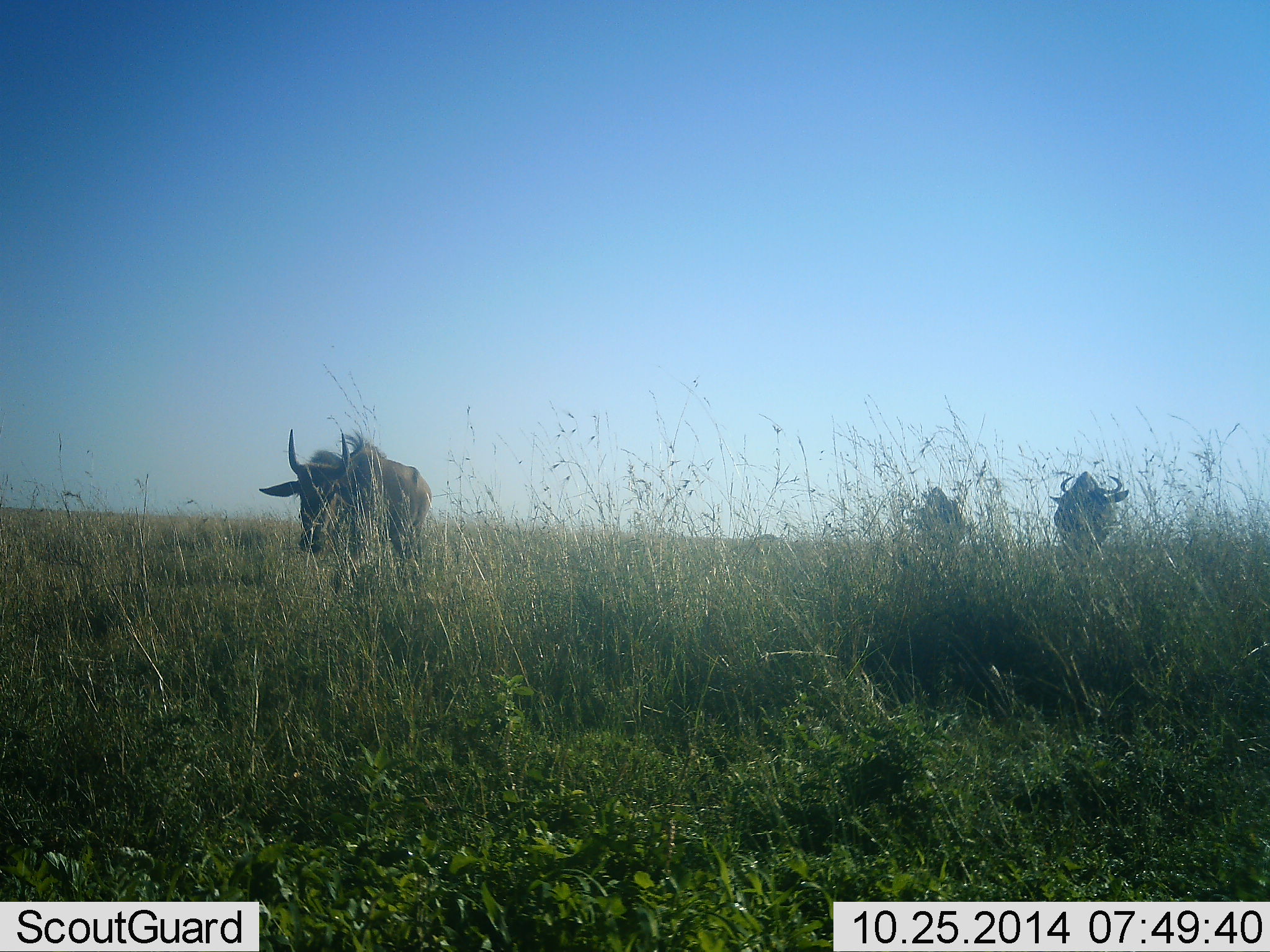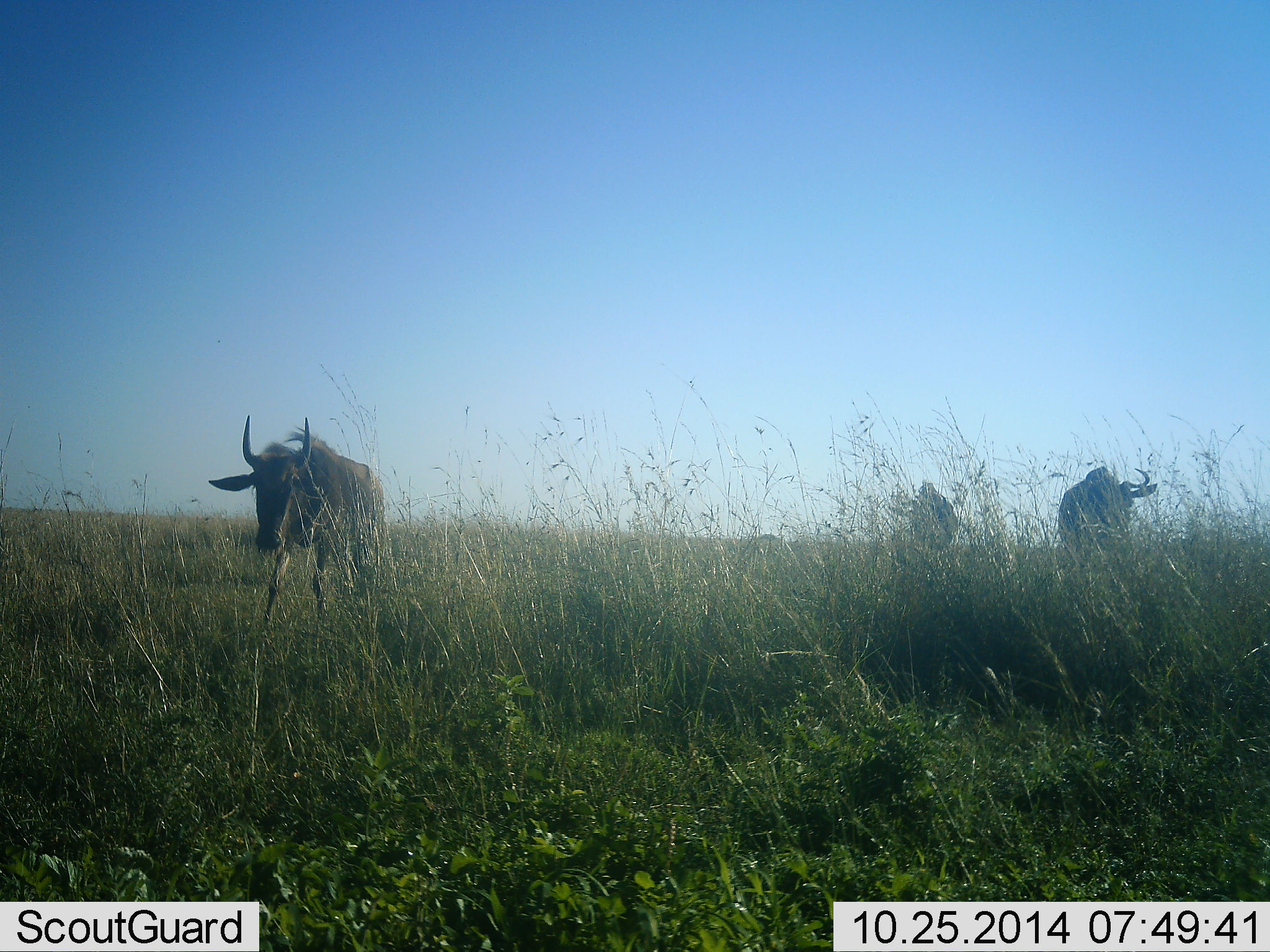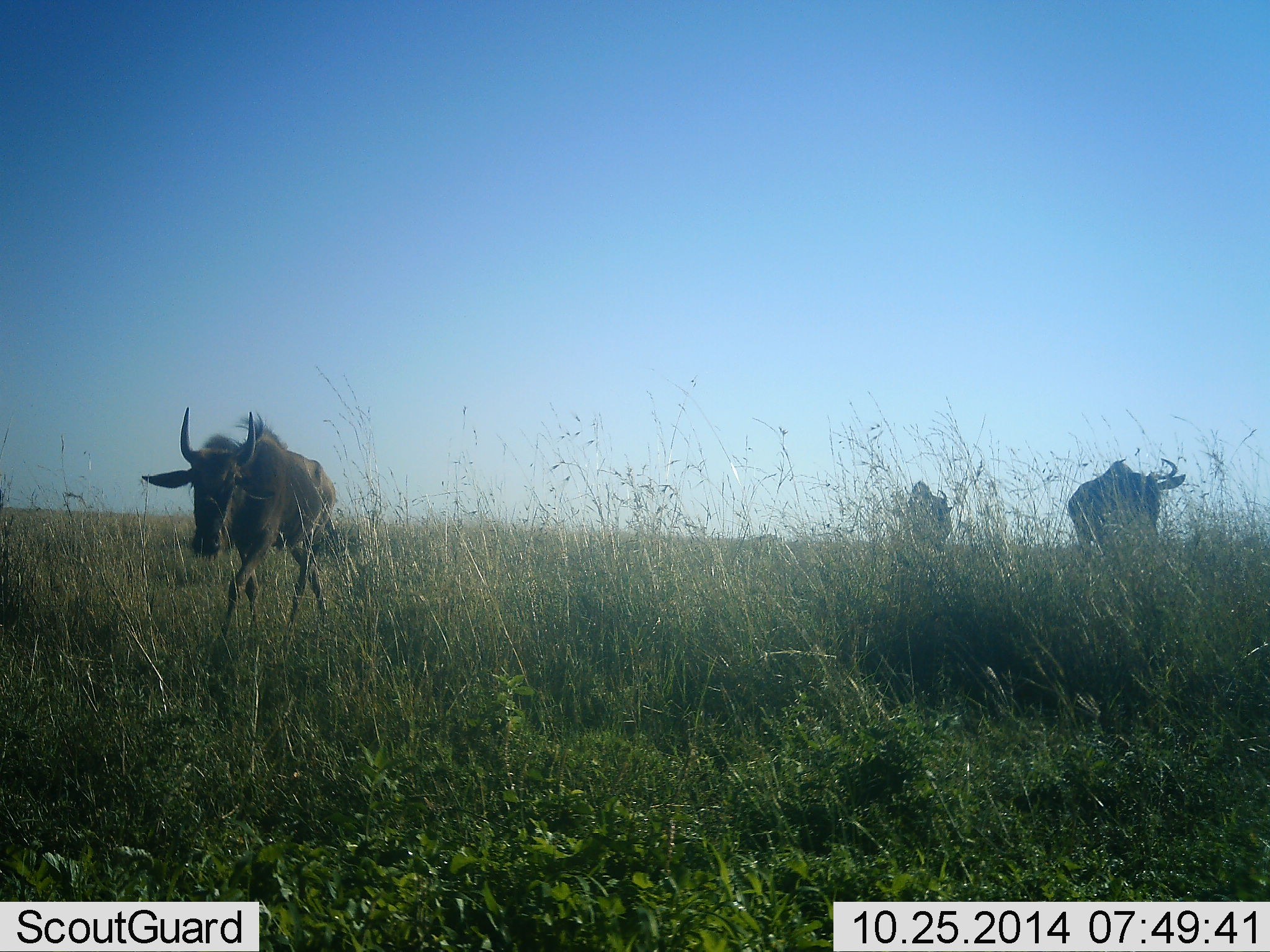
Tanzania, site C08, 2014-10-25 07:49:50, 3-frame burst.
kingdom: Animalia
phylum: Chordata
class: Mammalia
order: Artiodactyla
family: Bovidae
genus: Connochaetes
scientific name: Connochaetes taurinus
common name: blue wildebeest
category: wildebeest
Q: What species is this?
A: Wildebeest (blue wildebeest) (Connochaetes taurinus).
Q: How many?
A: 3.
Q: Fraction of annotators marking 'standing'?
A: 0%.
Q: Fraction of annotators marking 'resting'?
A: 0%.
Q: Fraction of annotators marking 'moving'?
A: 100%.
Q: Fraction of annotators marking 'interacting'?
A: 0%.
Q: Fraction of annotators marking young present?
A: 9%.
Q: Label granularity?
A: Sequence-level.